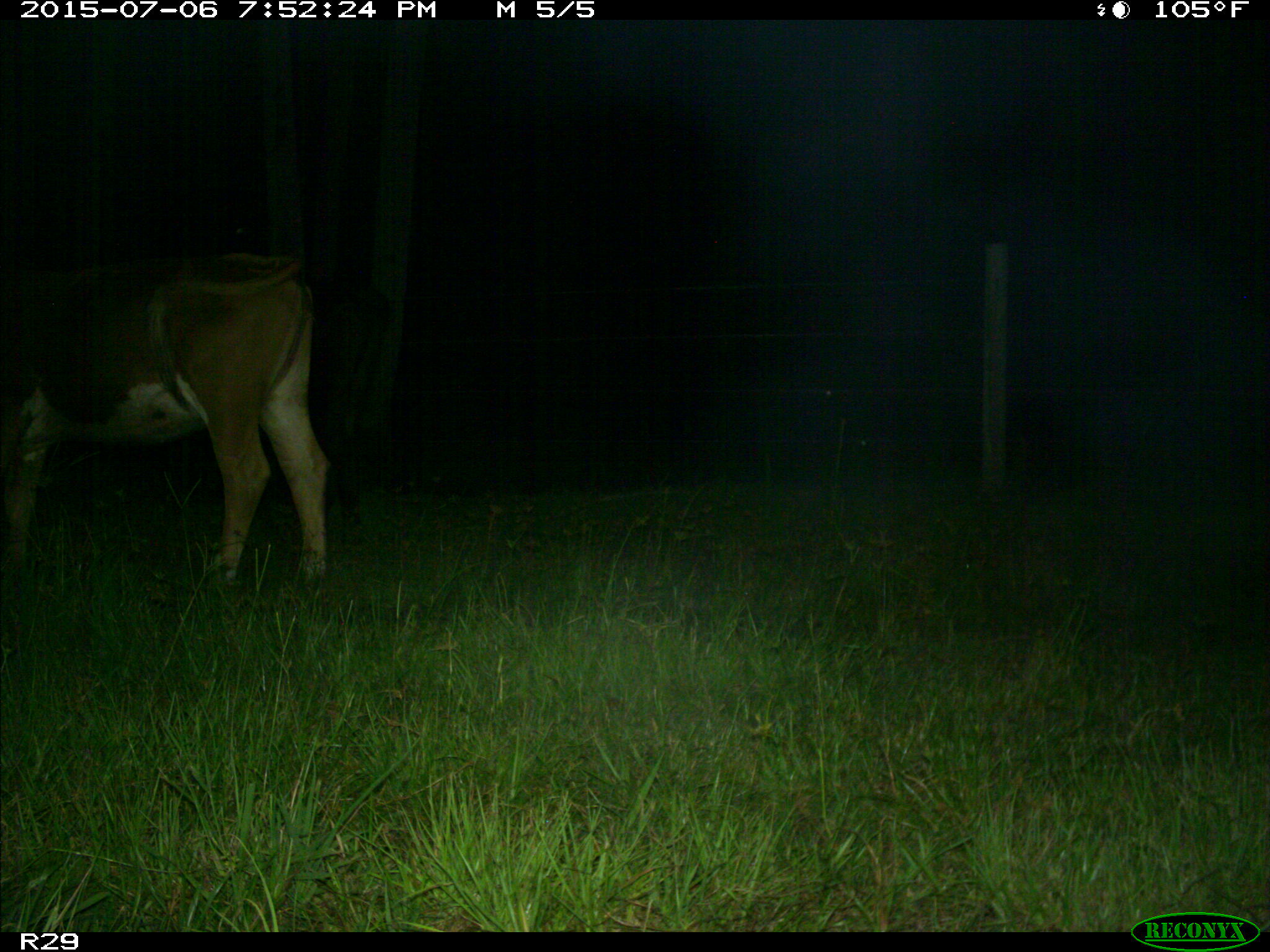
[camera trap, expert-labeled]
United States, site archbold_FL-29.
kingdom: Animalia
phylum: Chordata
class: Mammalia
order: Artiodactyla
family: Bovidae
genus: Bos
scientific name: Bos taurus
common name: domestic cow